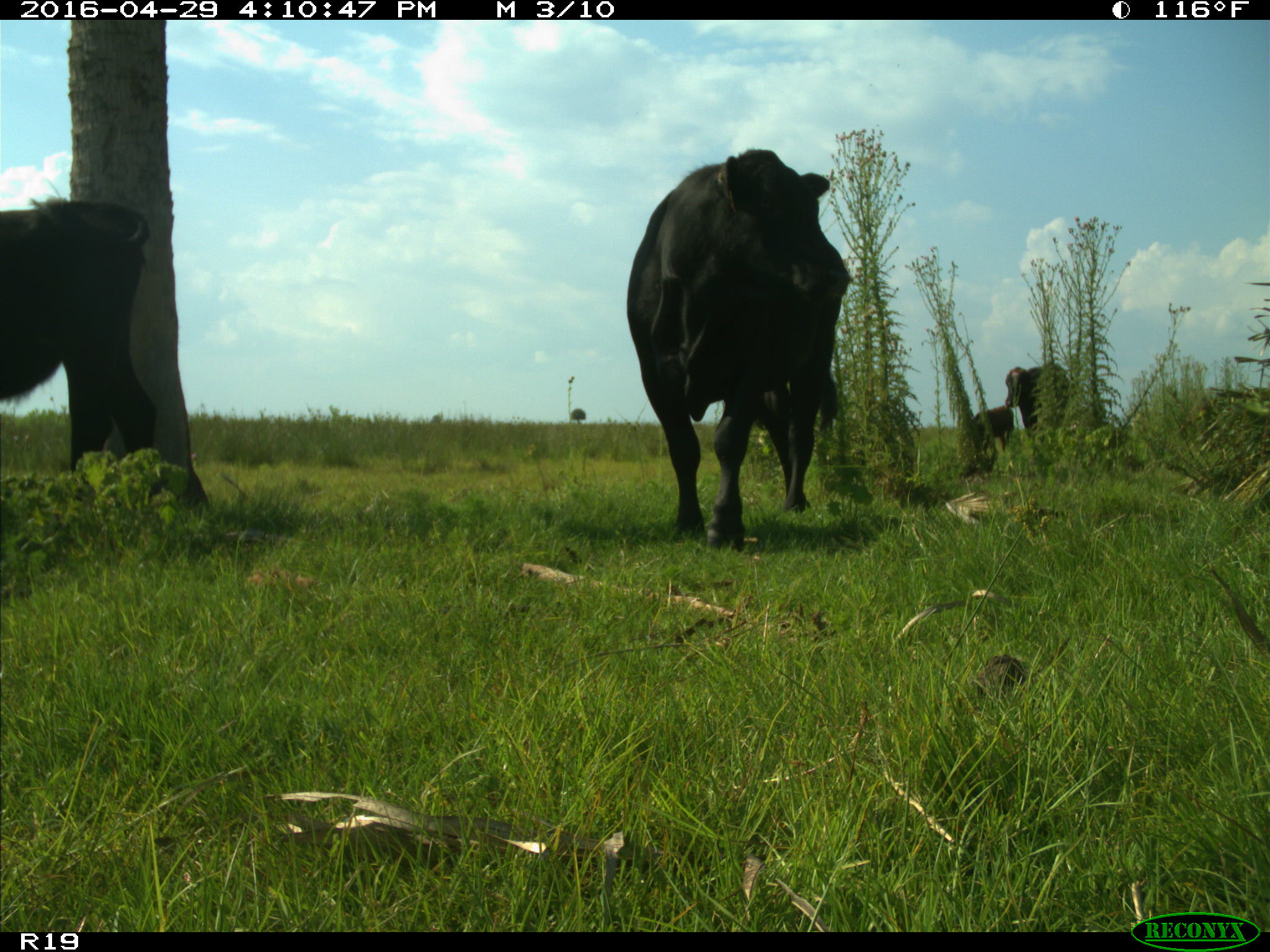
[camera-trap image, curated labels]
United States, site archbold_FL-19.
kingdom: Animalia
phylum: Chordata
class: Mammalia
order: Artiodactyla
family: Bovidae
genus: Bos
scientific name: Bos taurus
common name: domestic cow